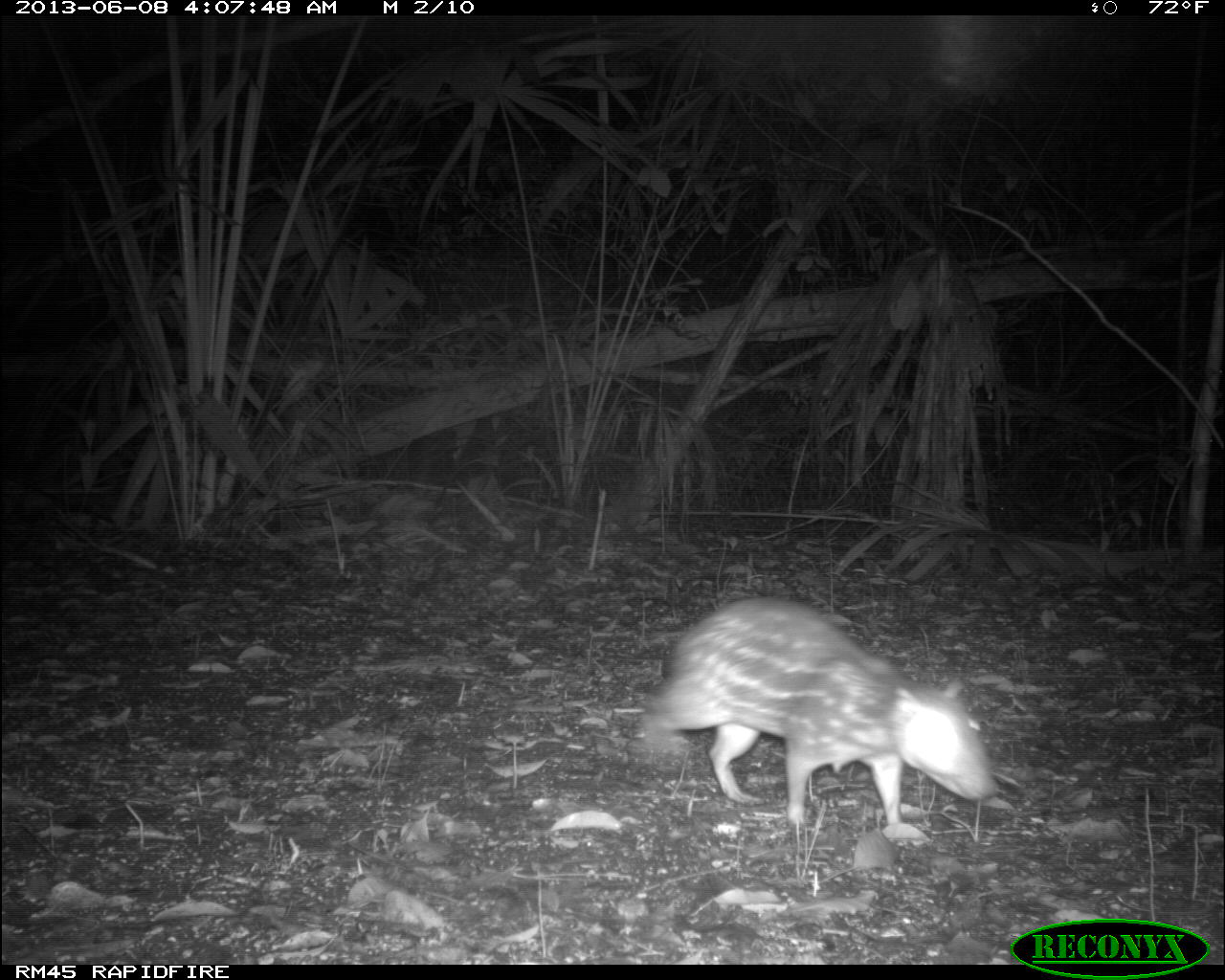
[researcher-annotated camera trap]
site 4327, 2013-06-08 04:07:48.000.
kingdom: Animalia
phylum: Chordata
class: Mammalia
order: Rodentia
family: Cuniculidae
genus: Cuniculus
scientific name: Cuniculus paca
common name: lowland paca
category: agouti paca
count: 1